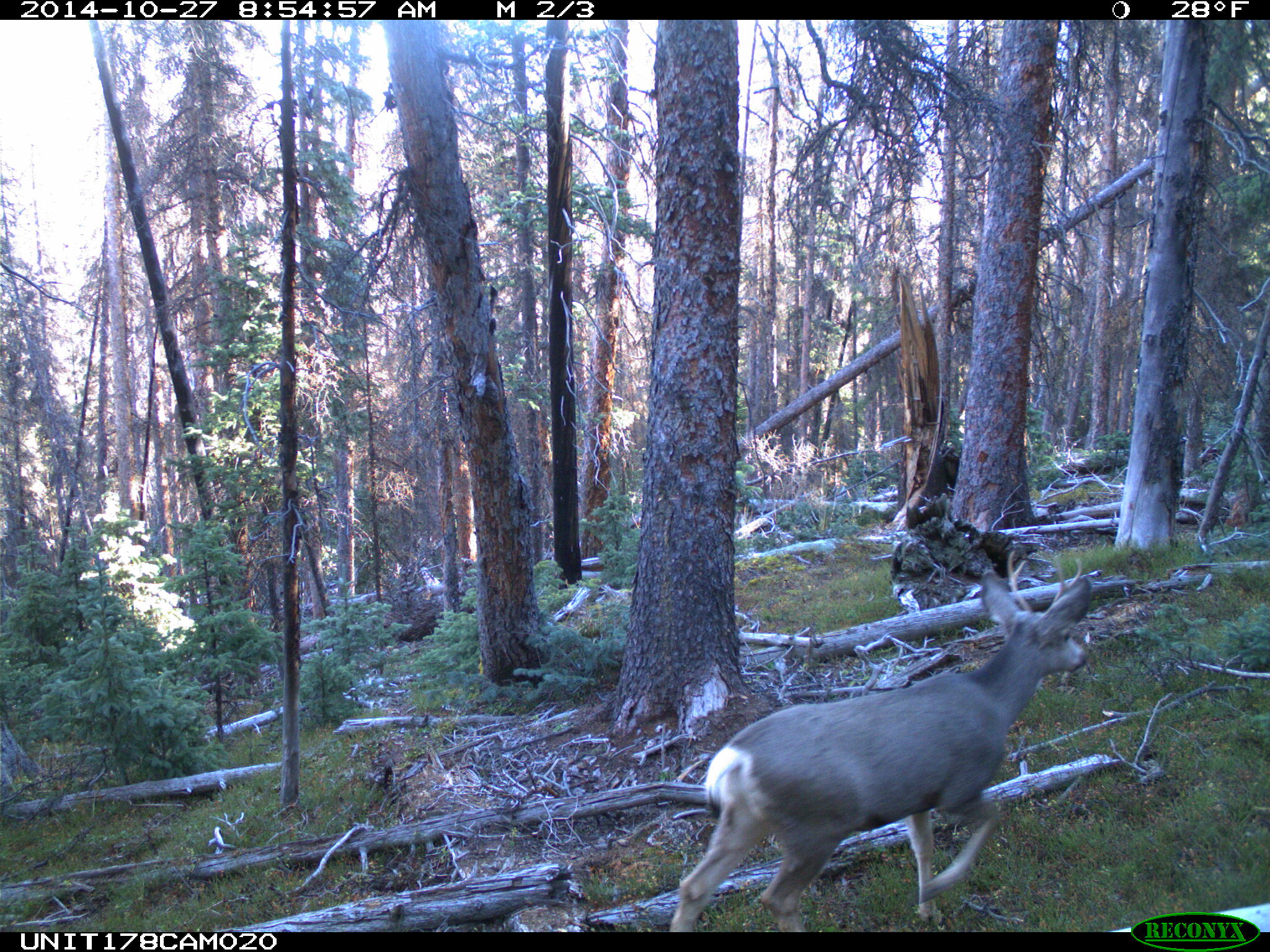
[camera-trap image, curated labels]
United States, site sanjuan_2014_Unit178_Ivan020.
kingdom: Animalia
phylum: Chordata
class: Mammalia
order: Artiodactyla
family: Cervidae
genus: Odocoileus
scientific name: Odocoileus hemionus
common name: mule deer